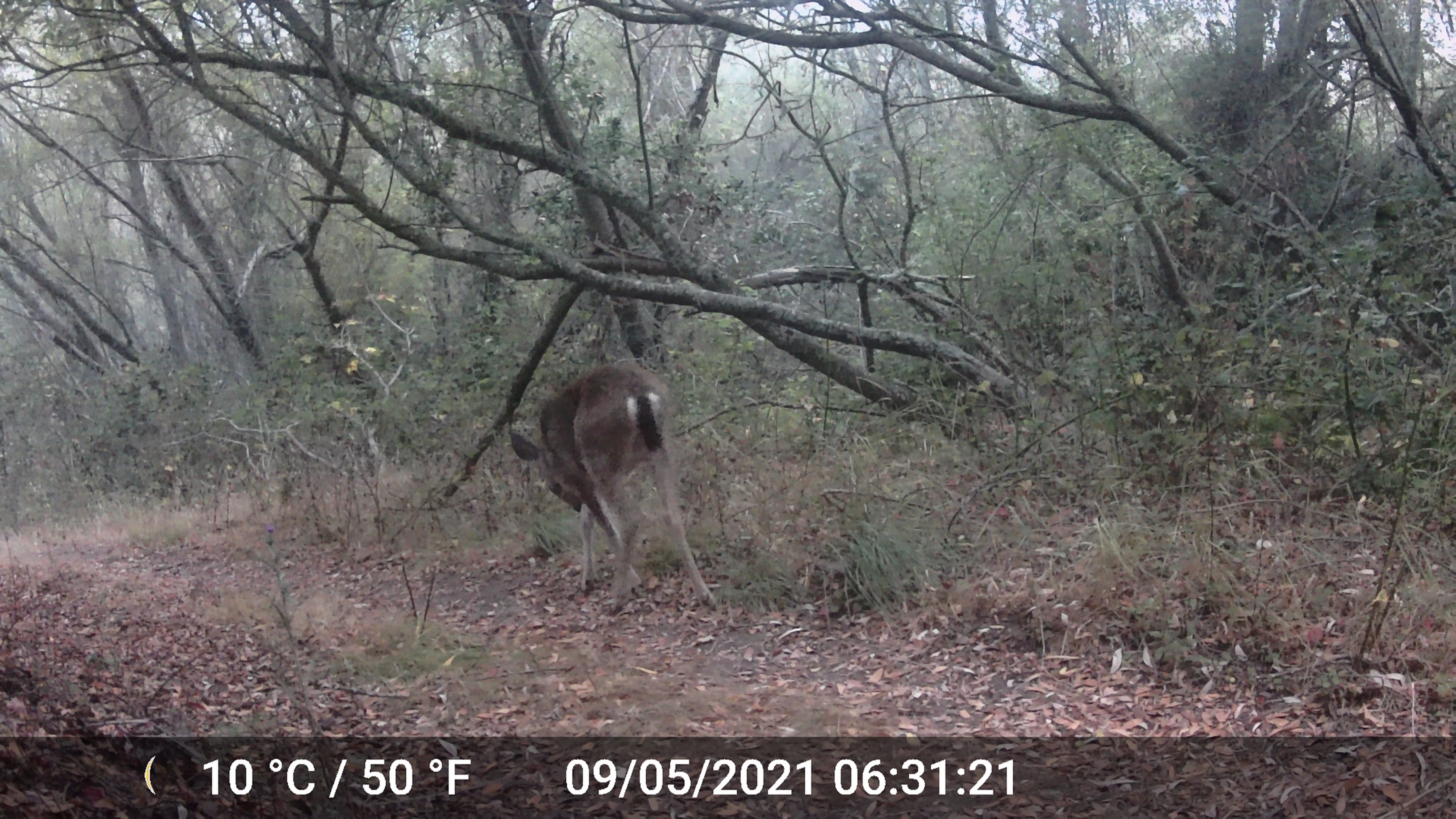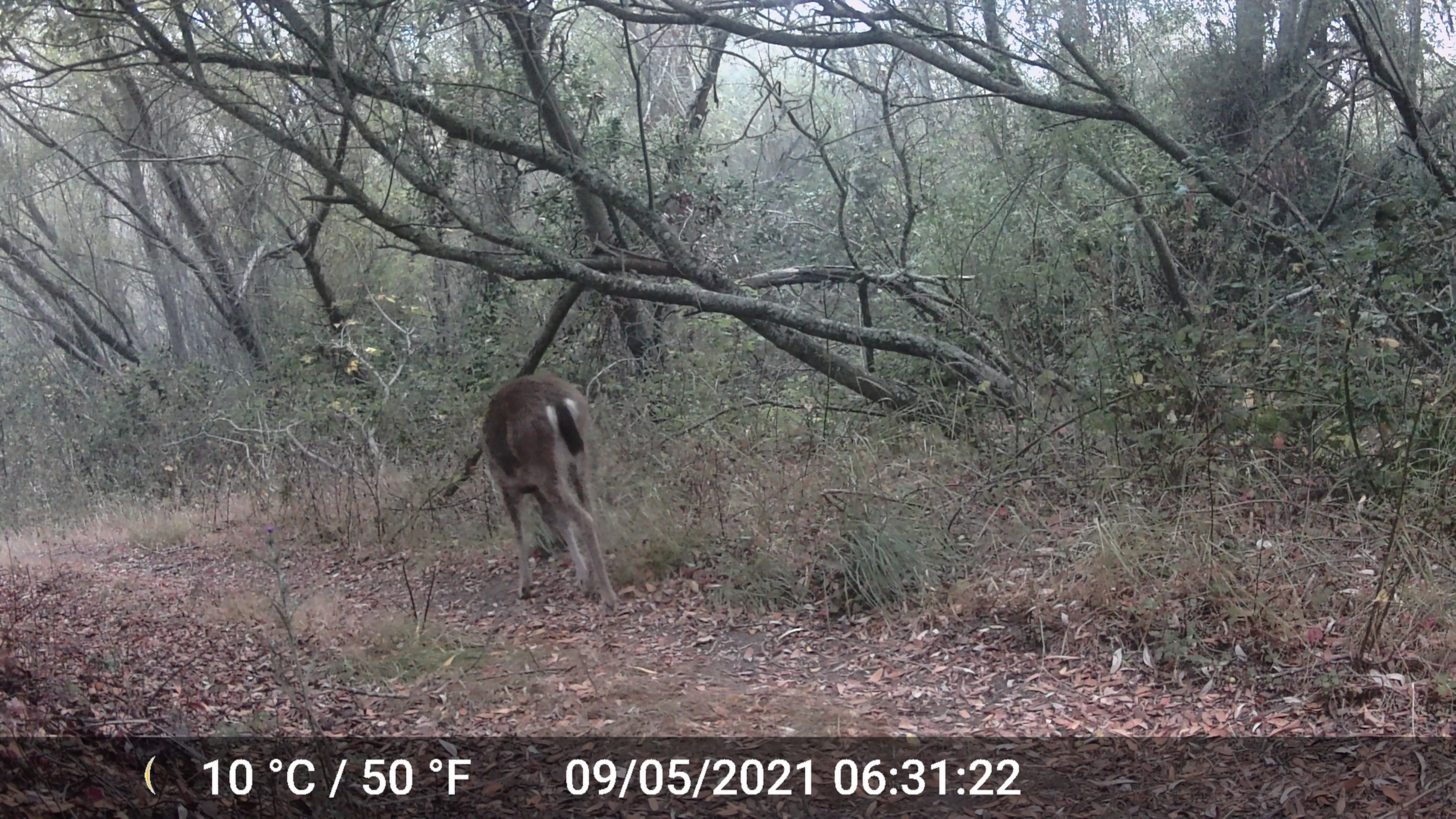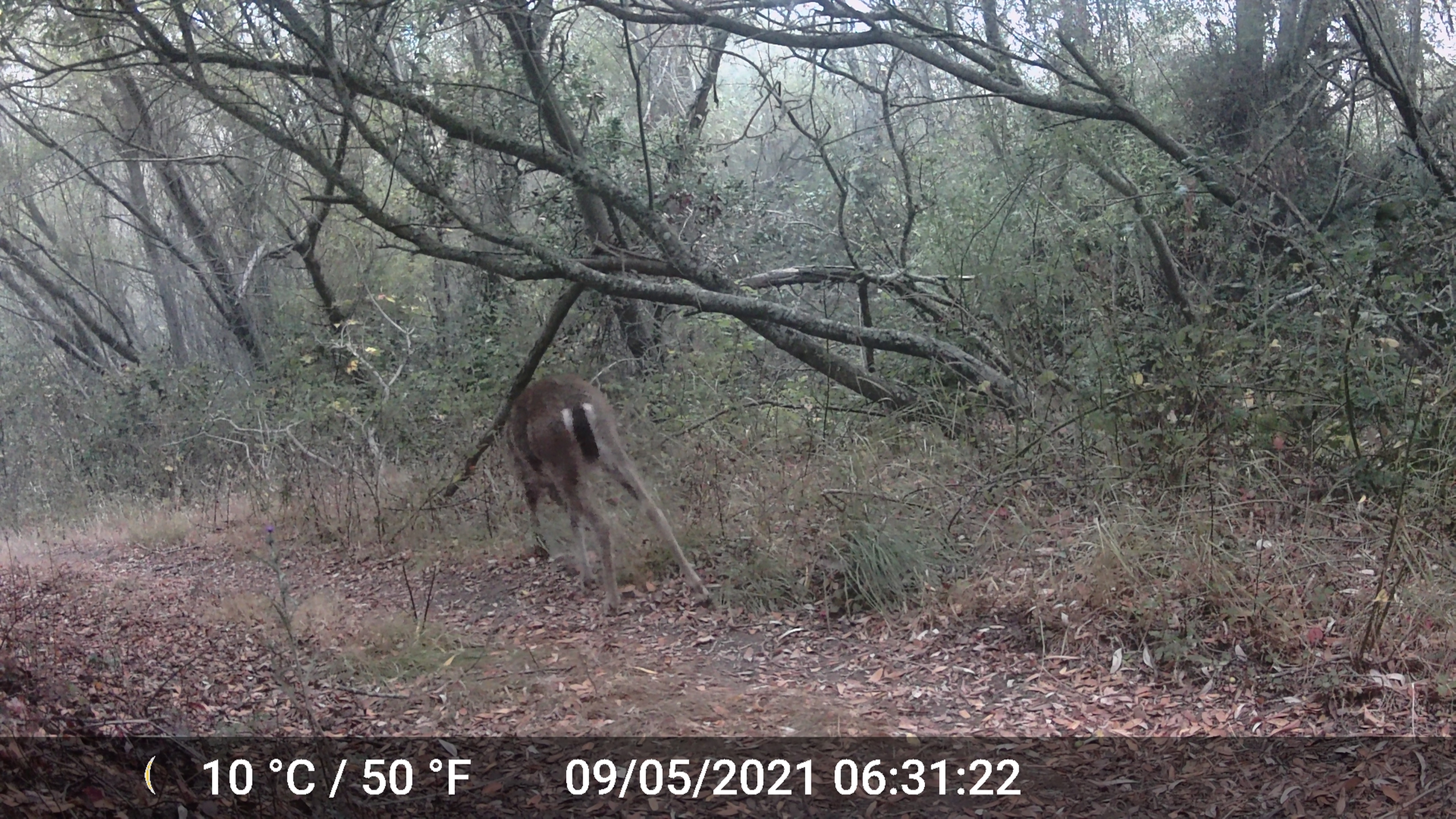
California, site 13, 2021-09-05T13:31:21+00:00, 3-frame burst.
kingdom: Animalia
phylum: Chordata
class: Mammalia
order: Artiodactyla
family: Cervidae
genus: Odocoileus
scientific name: Odocoileus hemionus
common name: mule deer